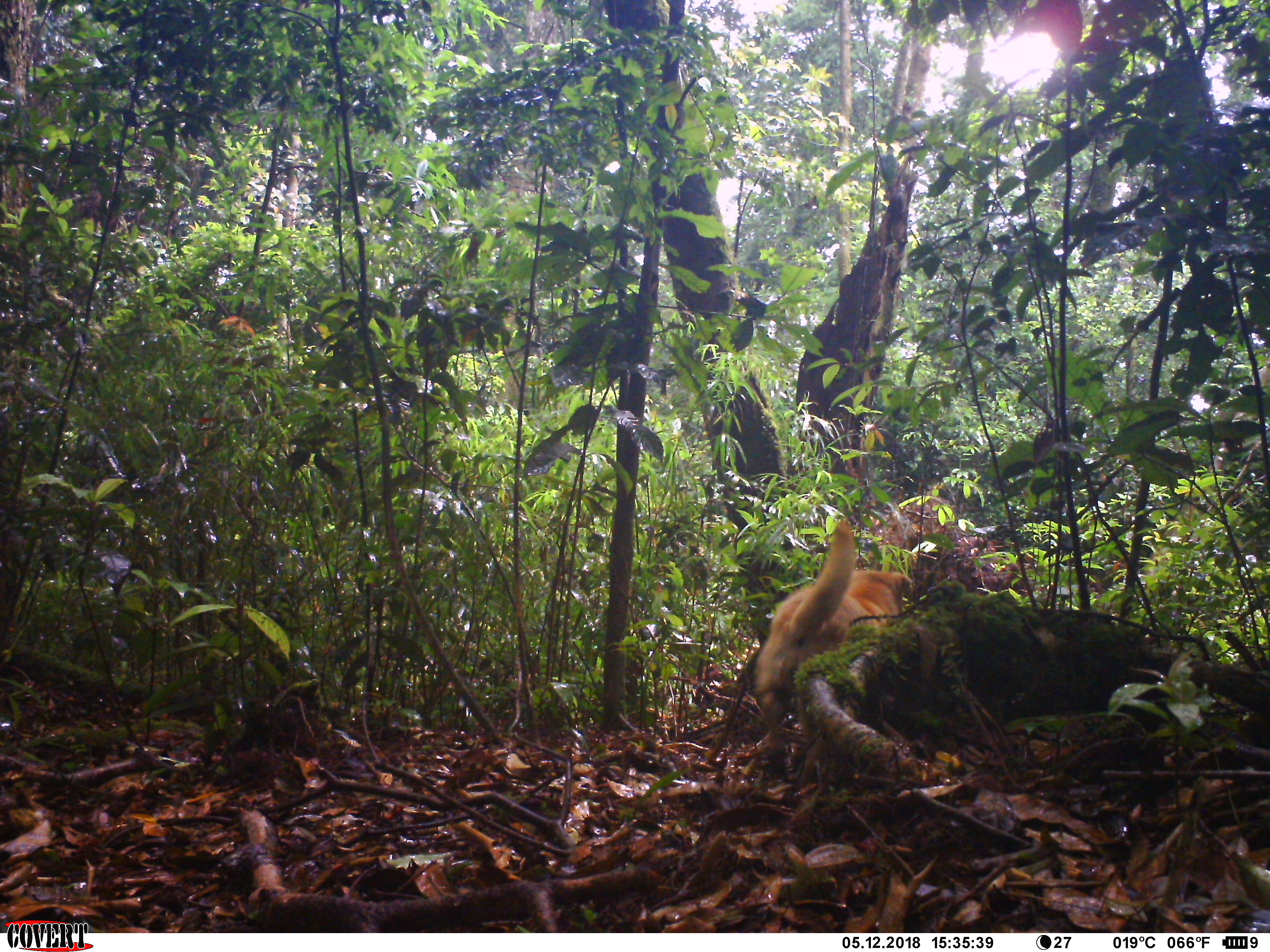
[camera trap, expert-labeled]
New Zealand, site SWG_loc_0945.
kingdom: Animalia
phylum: Chordata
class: Mammalia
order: Carnivora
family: Canidae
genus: Canis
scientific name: Canis familiaris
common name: domestic dog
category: dog